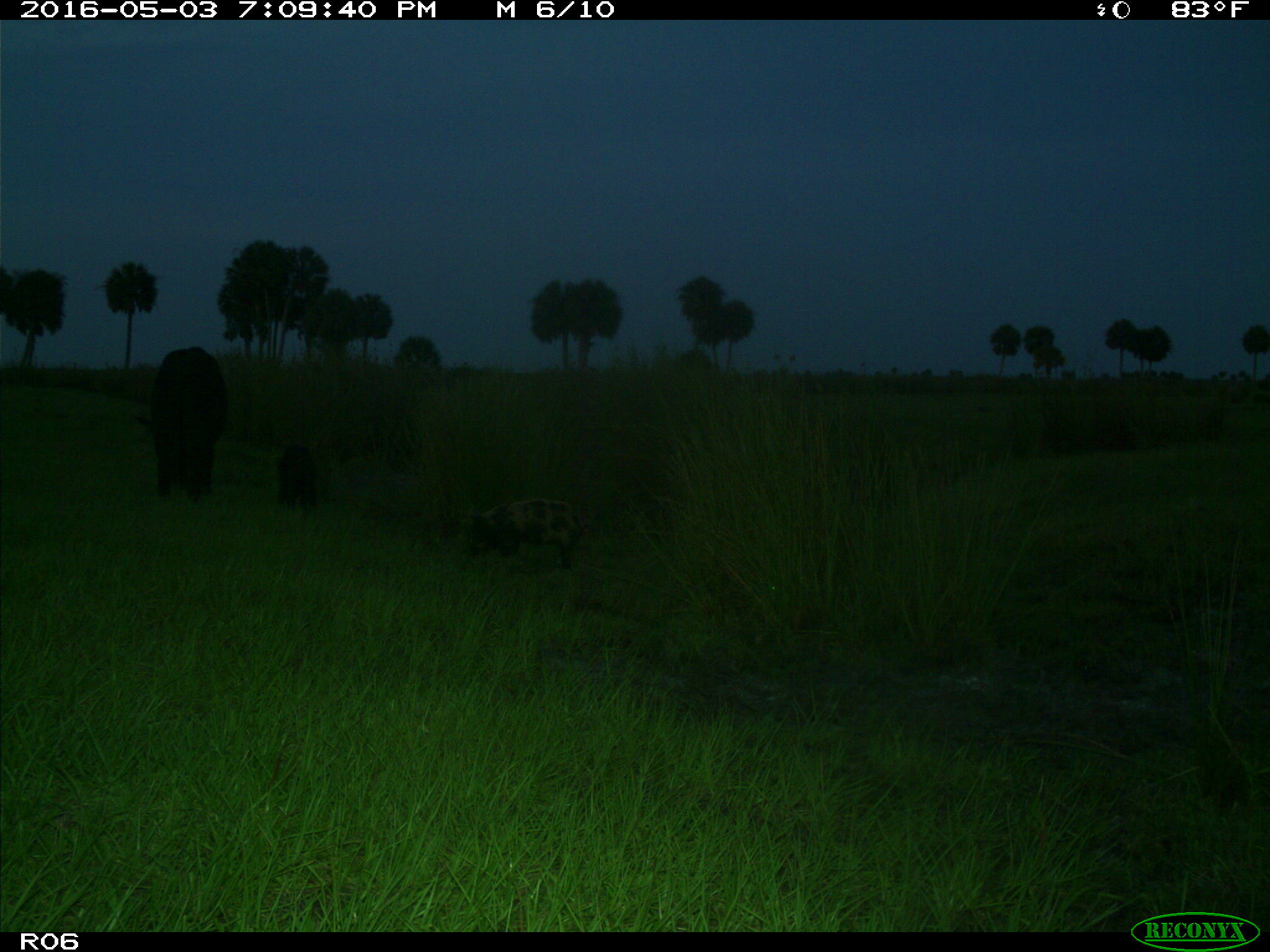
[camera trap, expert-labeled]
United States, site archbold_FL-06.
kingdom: Animalia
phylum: Chordata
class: Mammalia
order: Artiodactyla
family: Suidae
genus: Sus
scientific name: Sus scrofa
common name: wild boar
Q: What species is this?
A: Sus scrofa (wild boar).